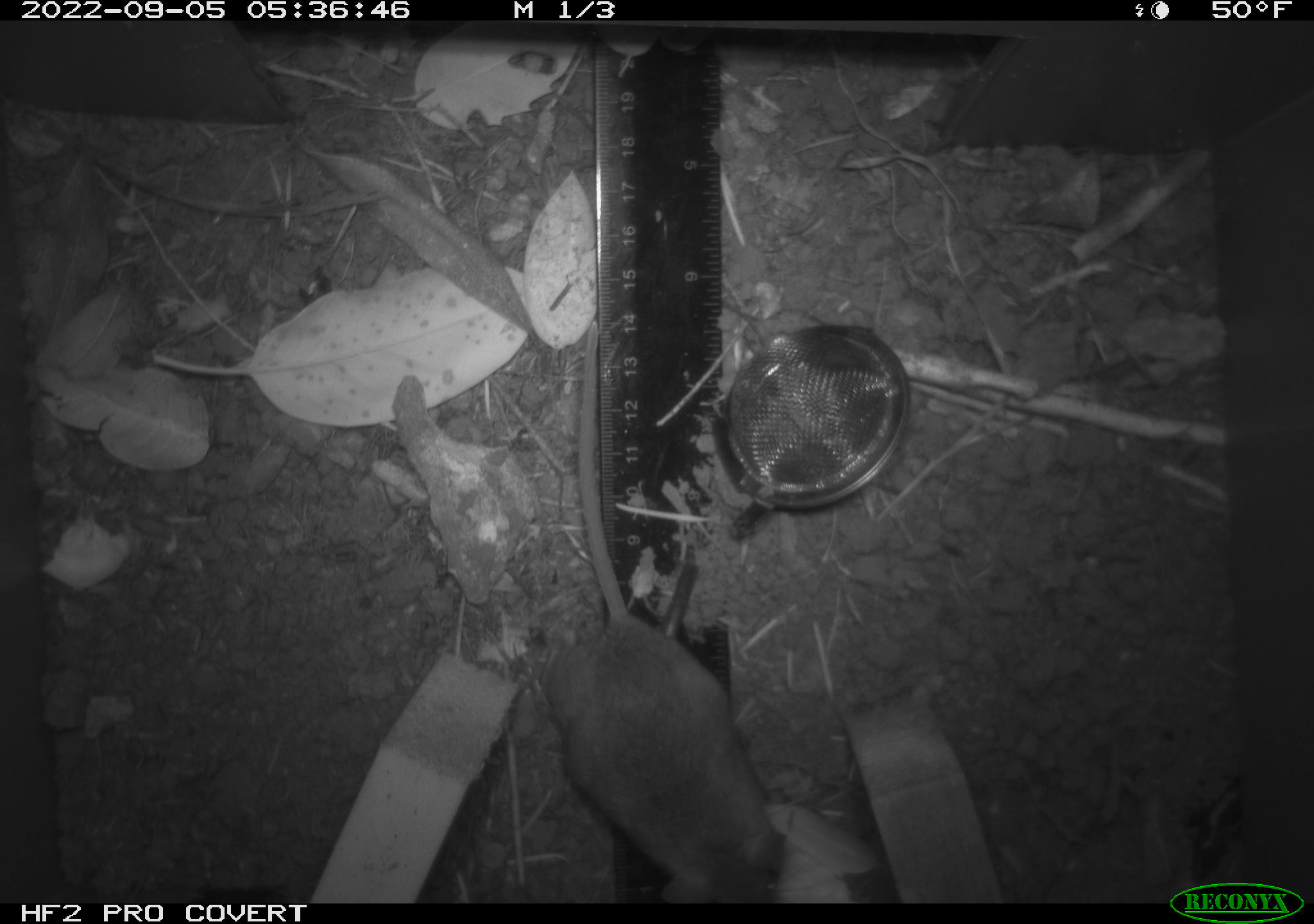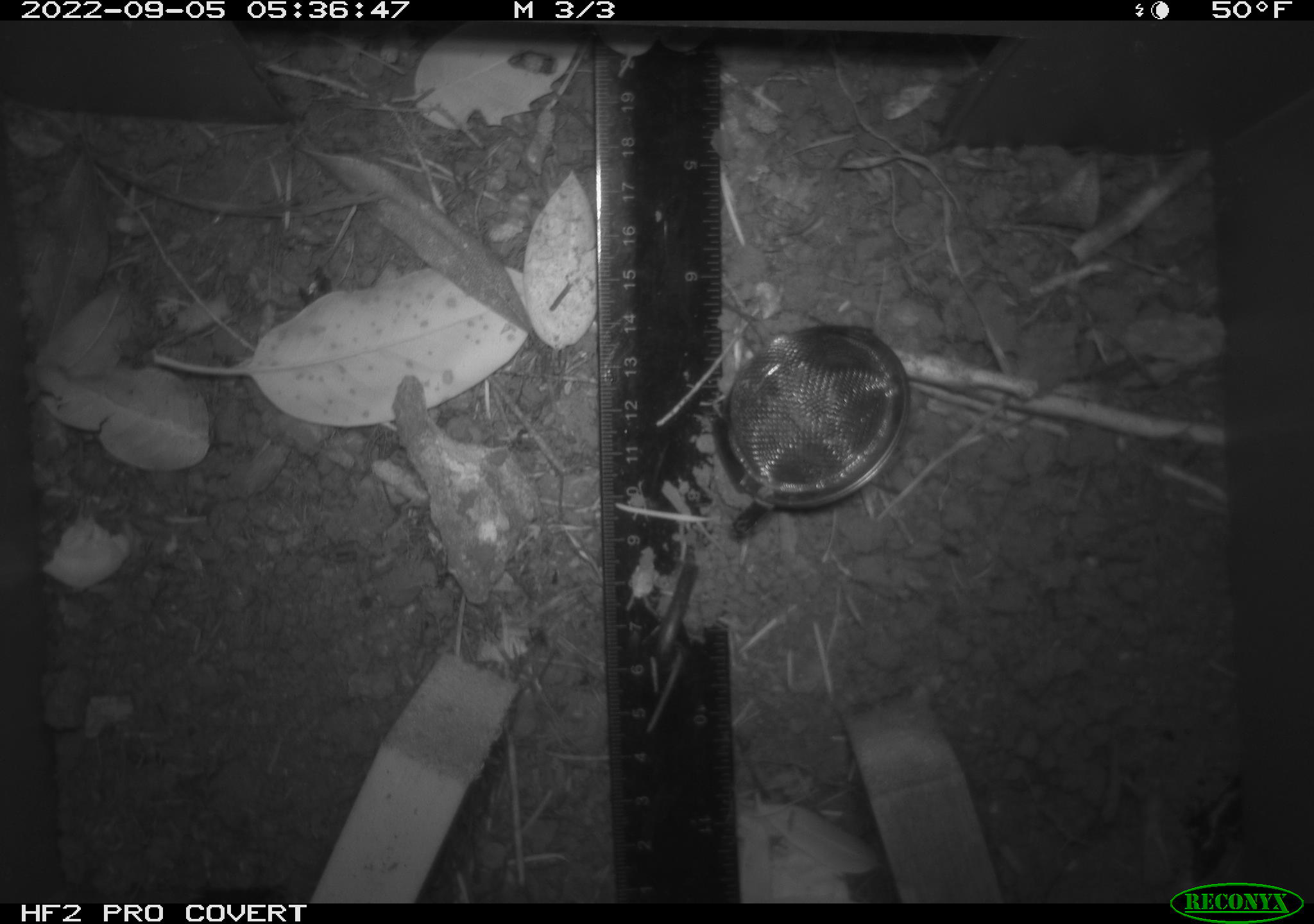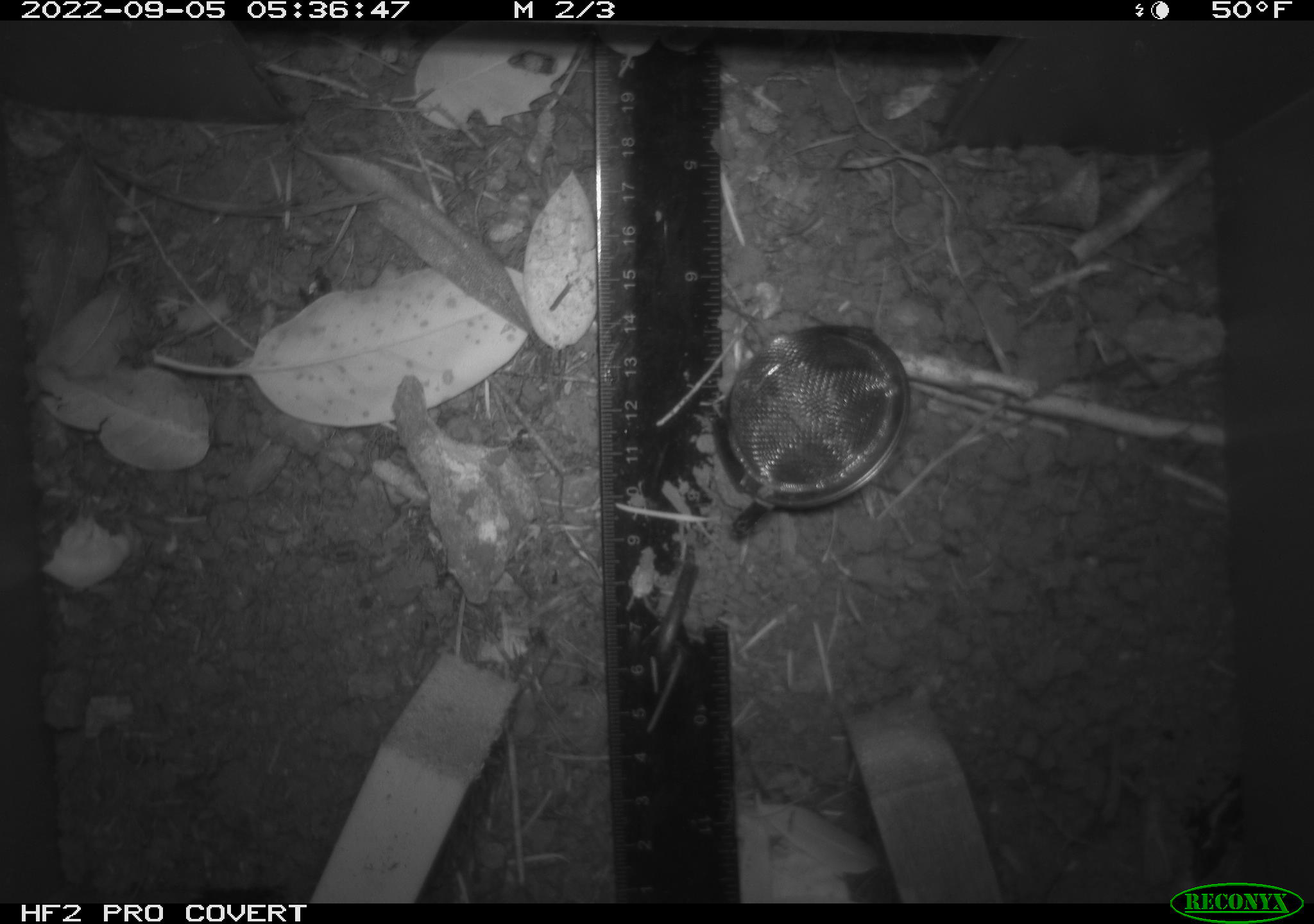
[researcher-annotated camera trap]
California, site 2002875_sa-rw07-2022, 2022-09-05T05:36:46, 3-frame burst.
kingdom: Animalia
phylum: Chordata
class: Mammalia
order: Rodentia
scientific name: Rodentia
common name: mouse species